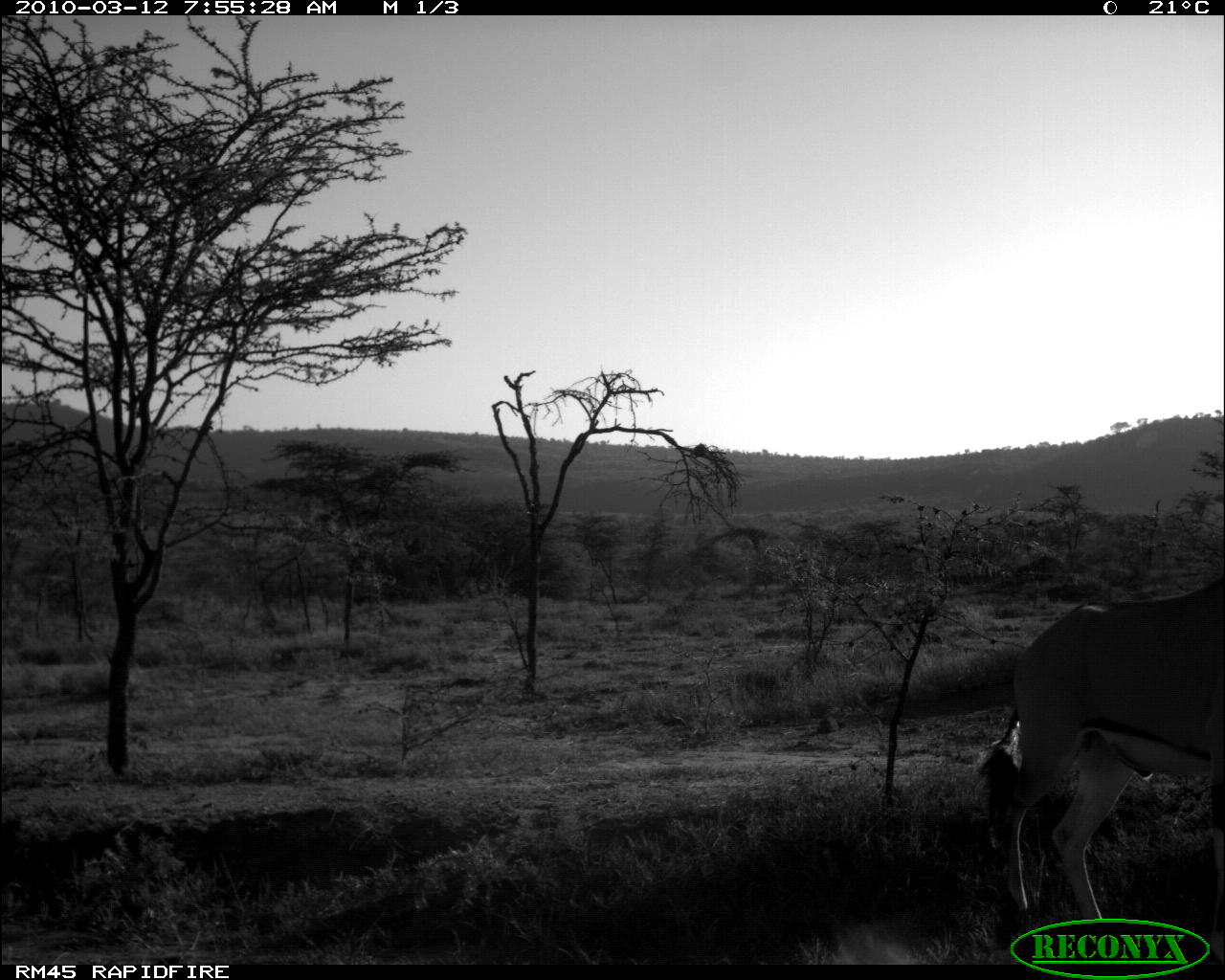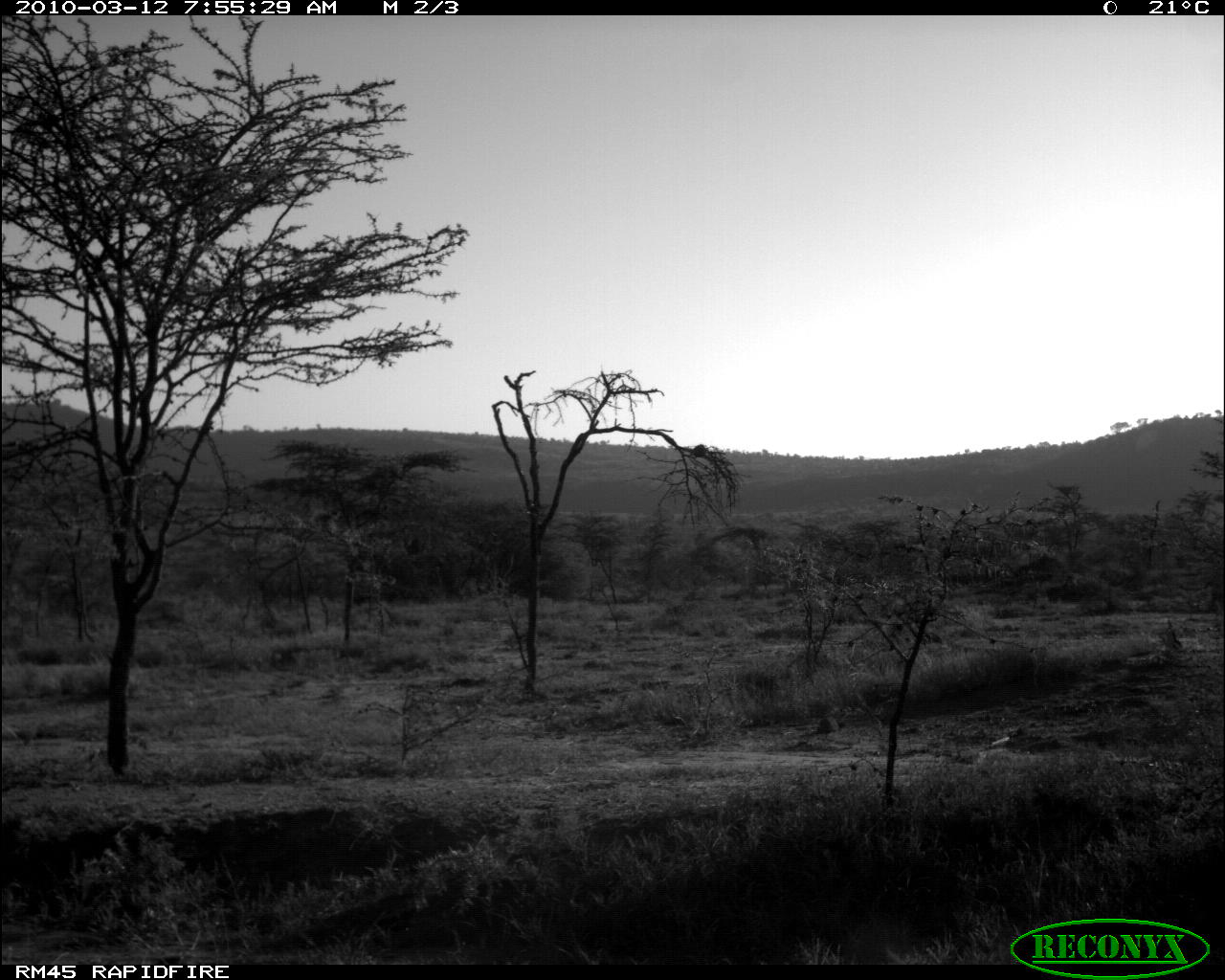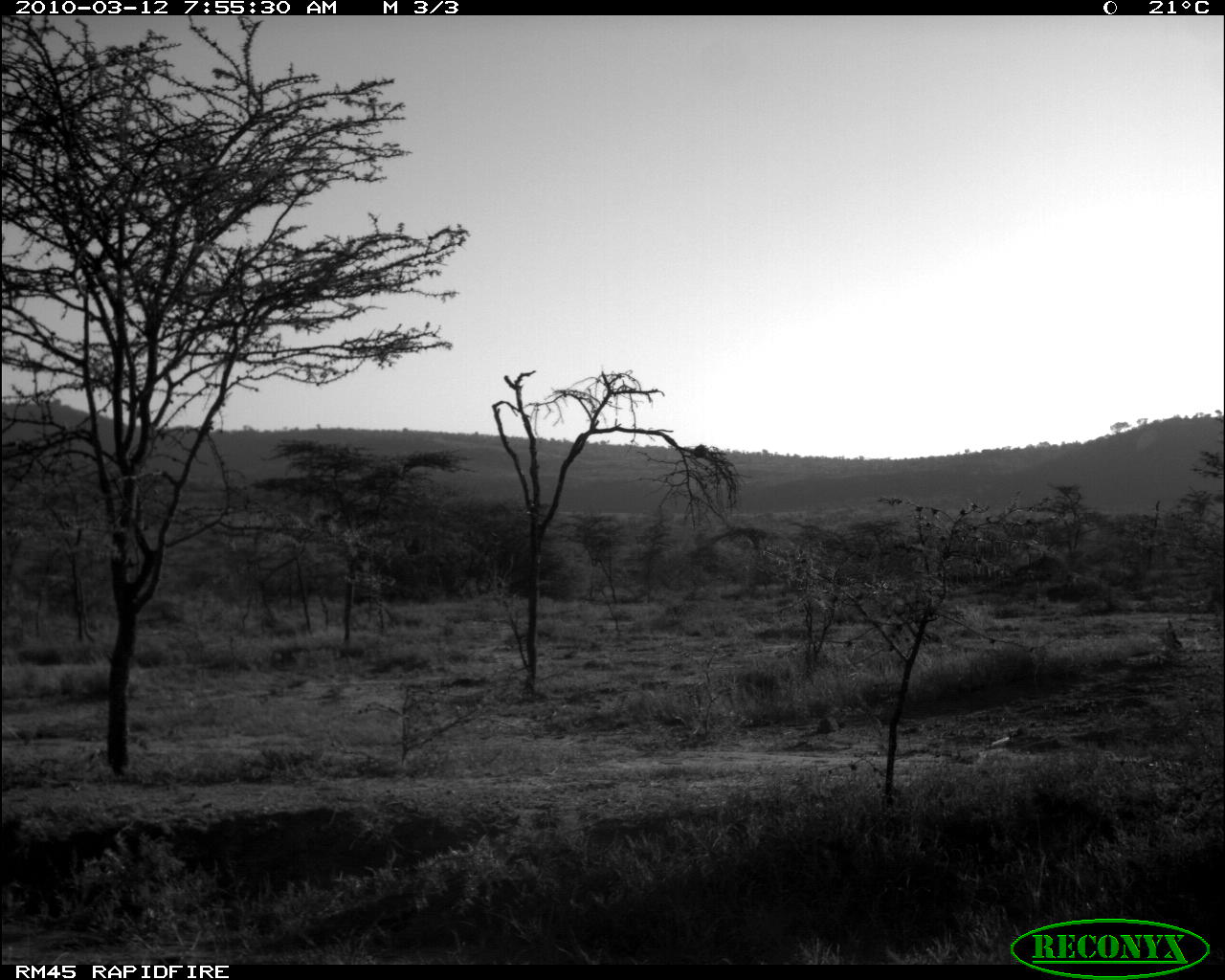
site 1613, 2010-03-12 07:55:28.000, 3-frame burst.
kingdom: Animalia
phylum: Chordata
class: Mammalia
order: Artiodactyla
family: Bovidae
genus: Oryx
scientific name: Oryx beisa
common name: east african oryx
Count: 1.